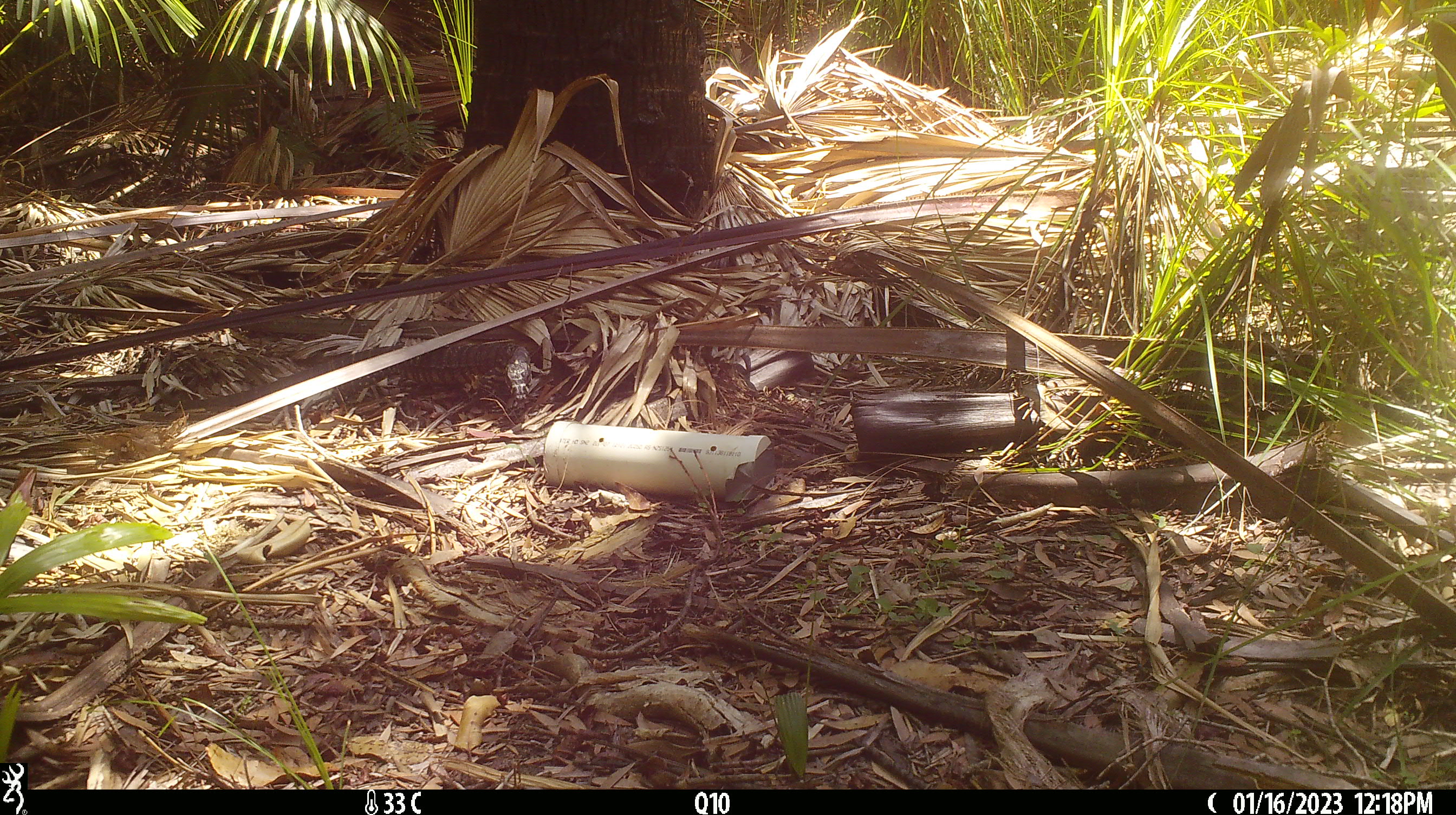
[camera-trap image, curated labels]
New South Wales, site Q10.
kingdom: Animalia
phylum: Chordata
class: Reptilia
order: Squamata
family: Varanidae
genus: Varanus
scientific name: Varanus varius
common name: lace monitor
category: goanna